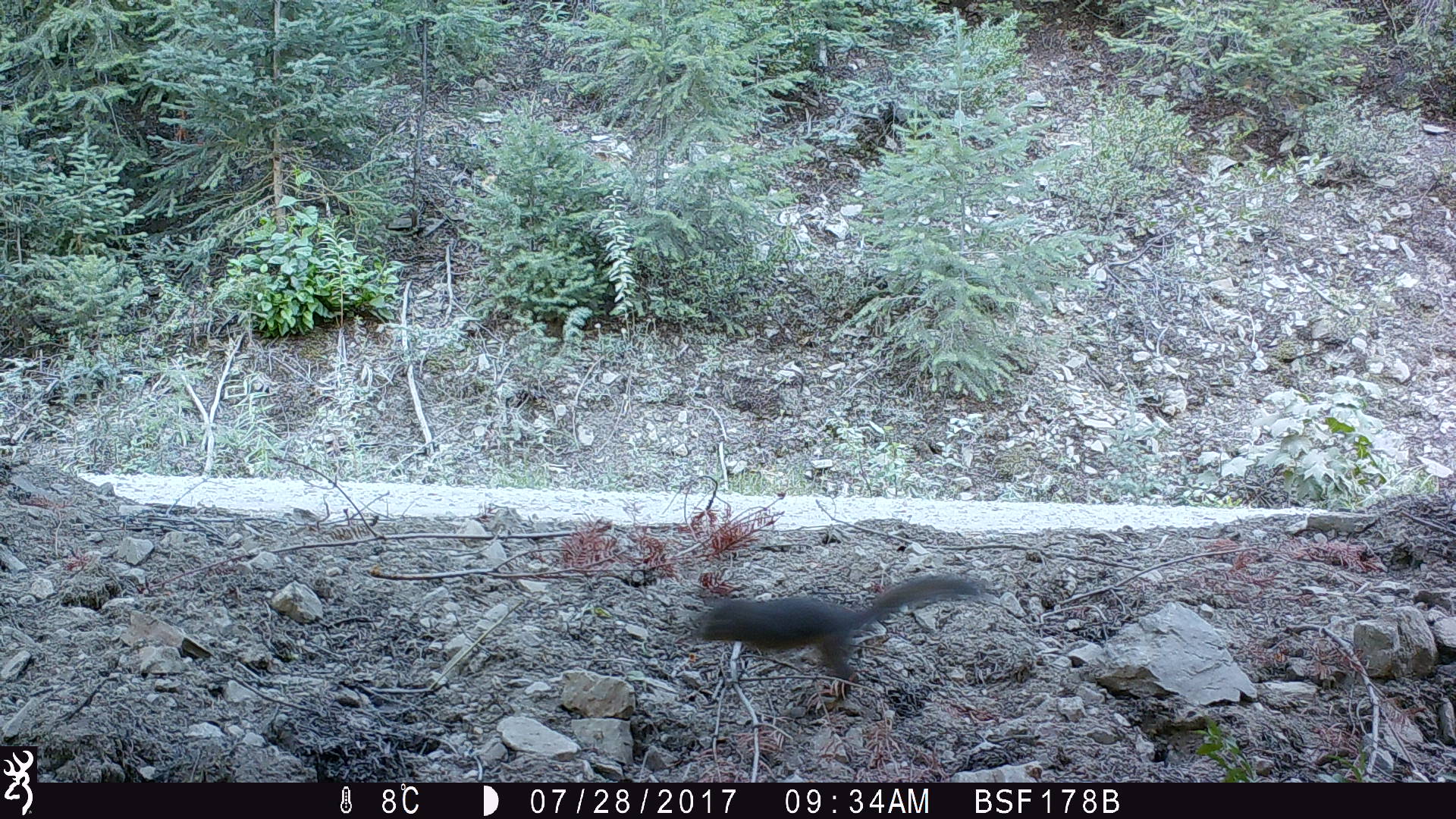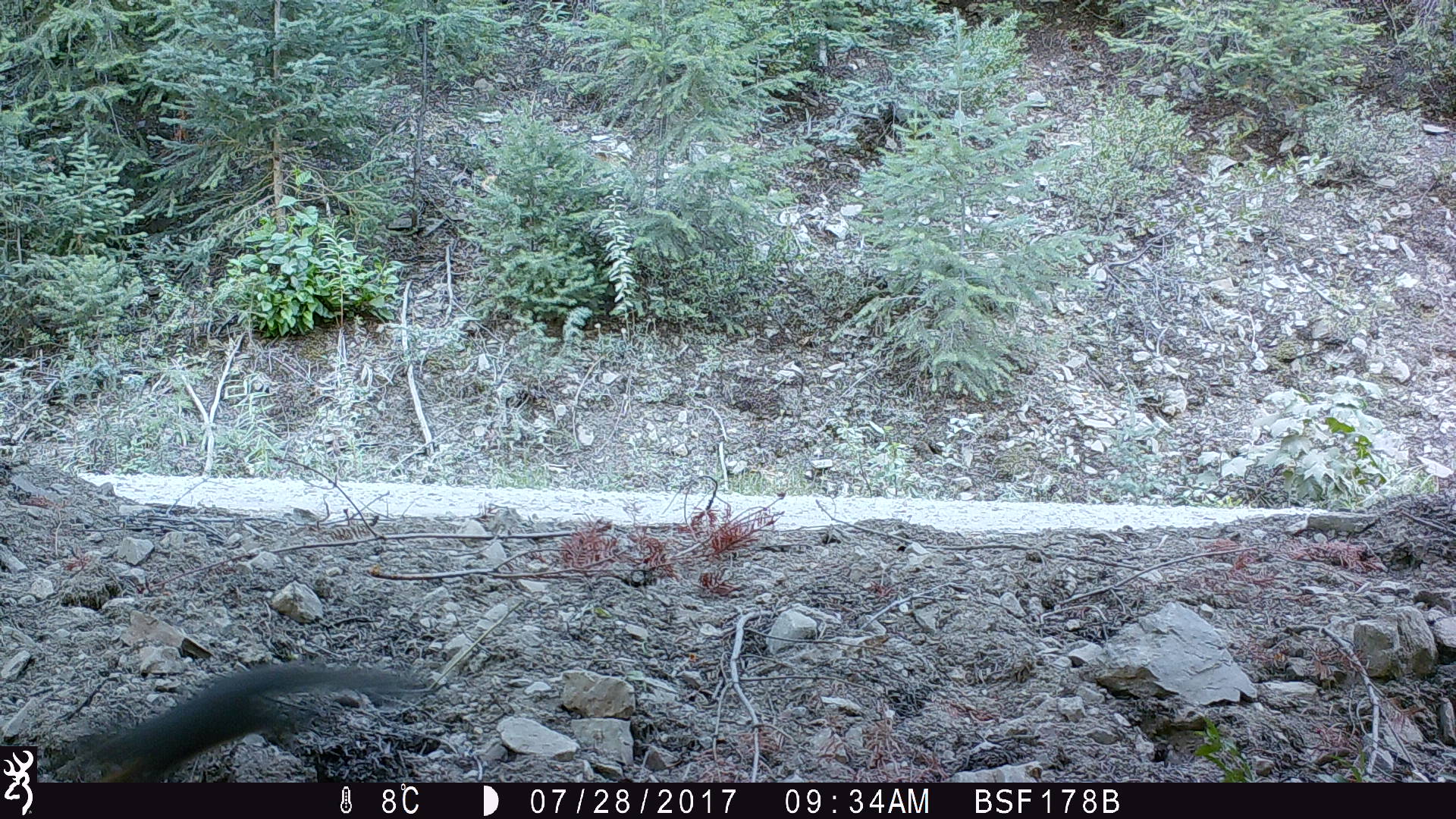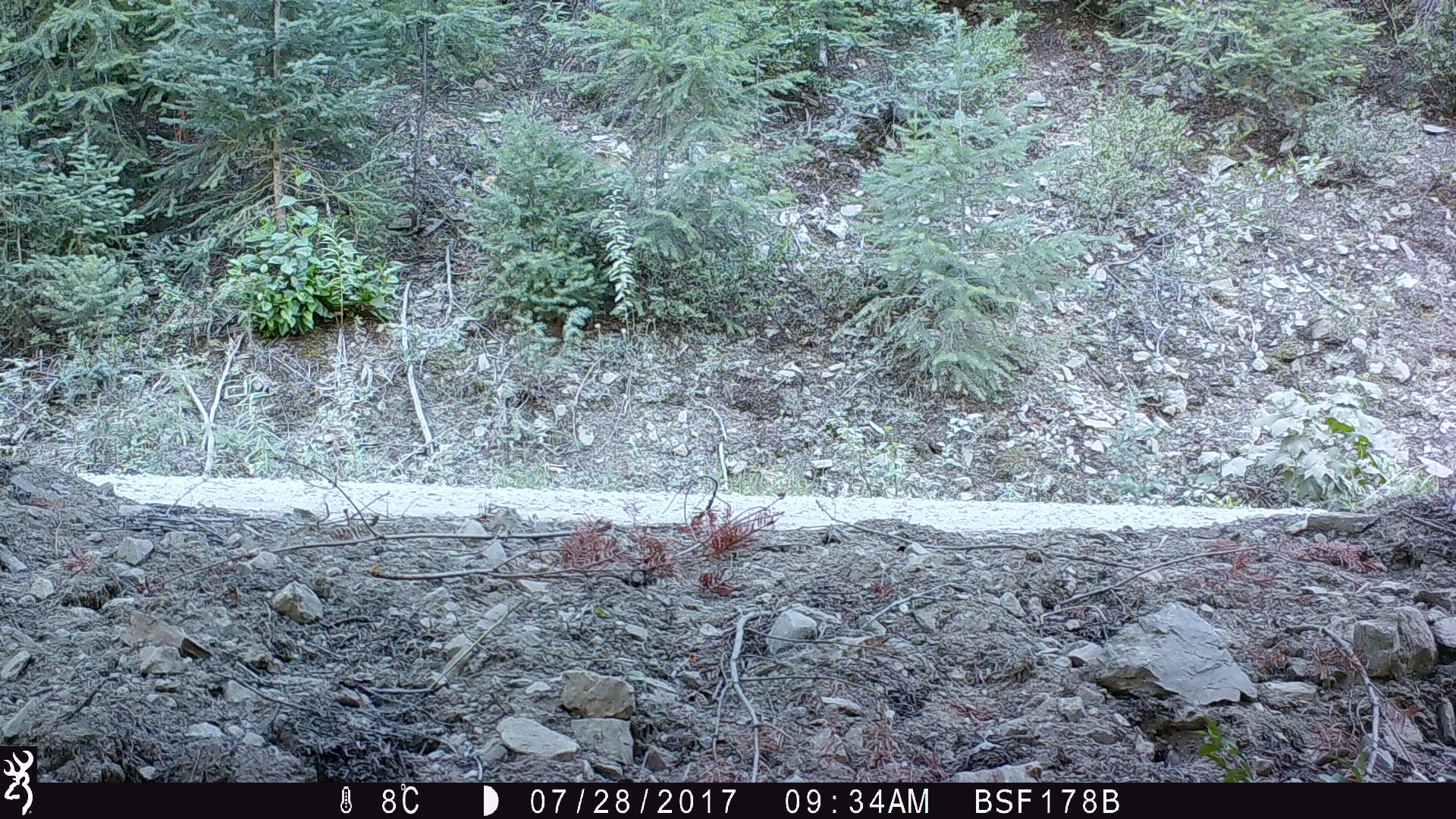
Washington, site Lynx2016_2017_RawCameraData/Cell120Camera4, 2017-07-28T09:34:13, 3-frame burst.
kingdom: Animalia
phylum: Chordata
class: Mammalia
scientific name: Mammalia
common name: small mammal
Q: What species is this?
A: Small mammal (Mammalia).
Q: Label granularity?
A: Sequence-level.